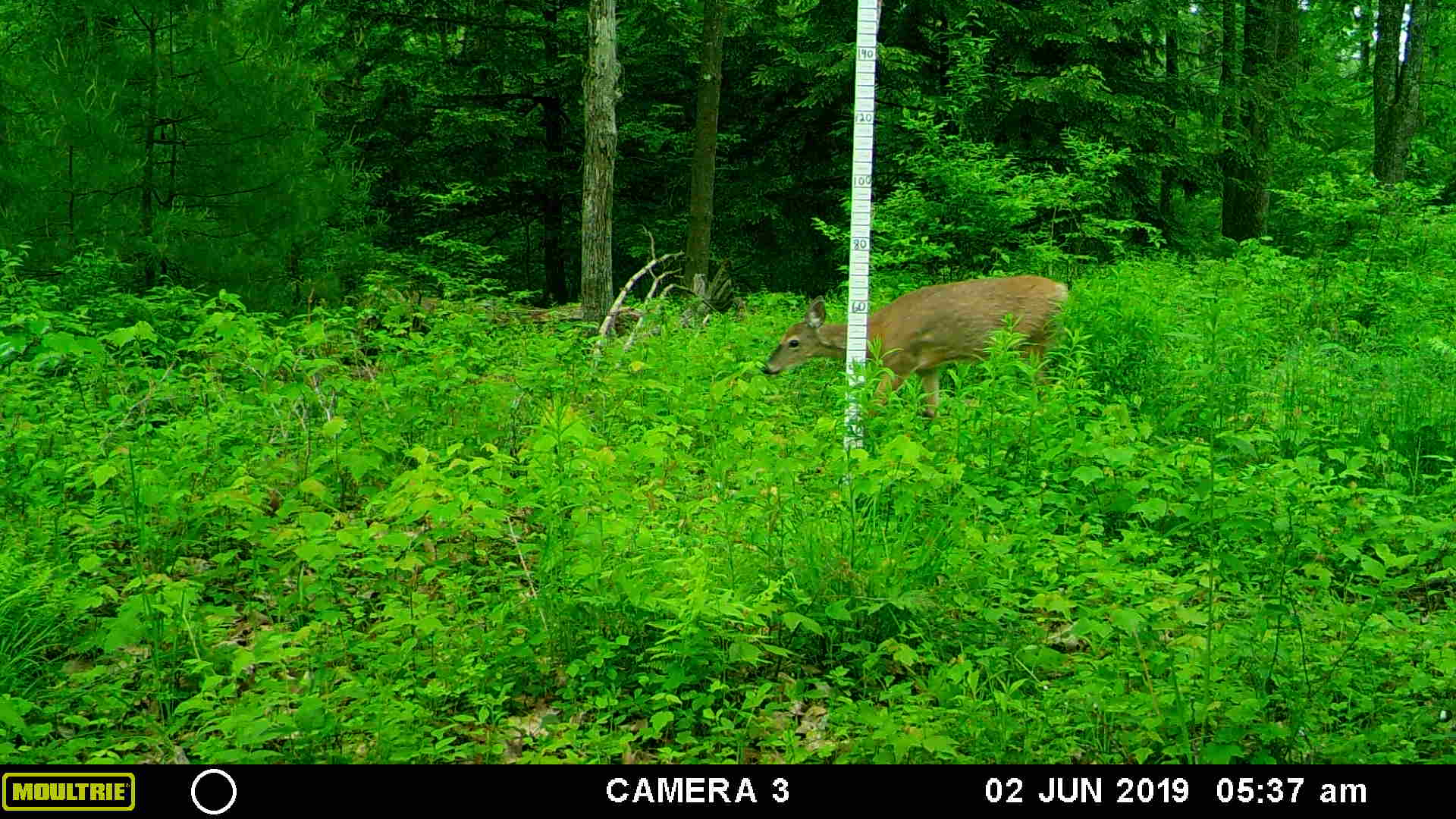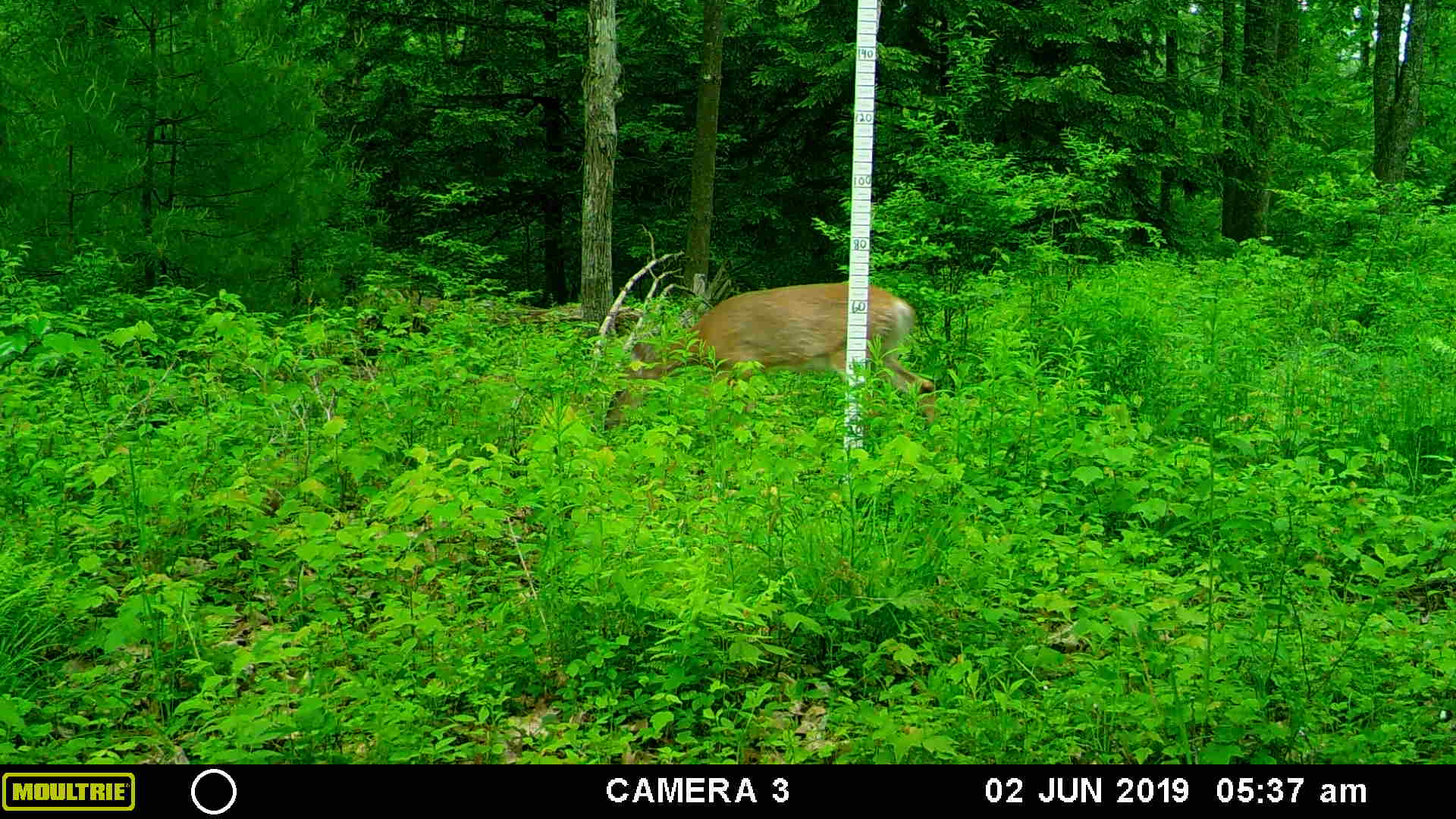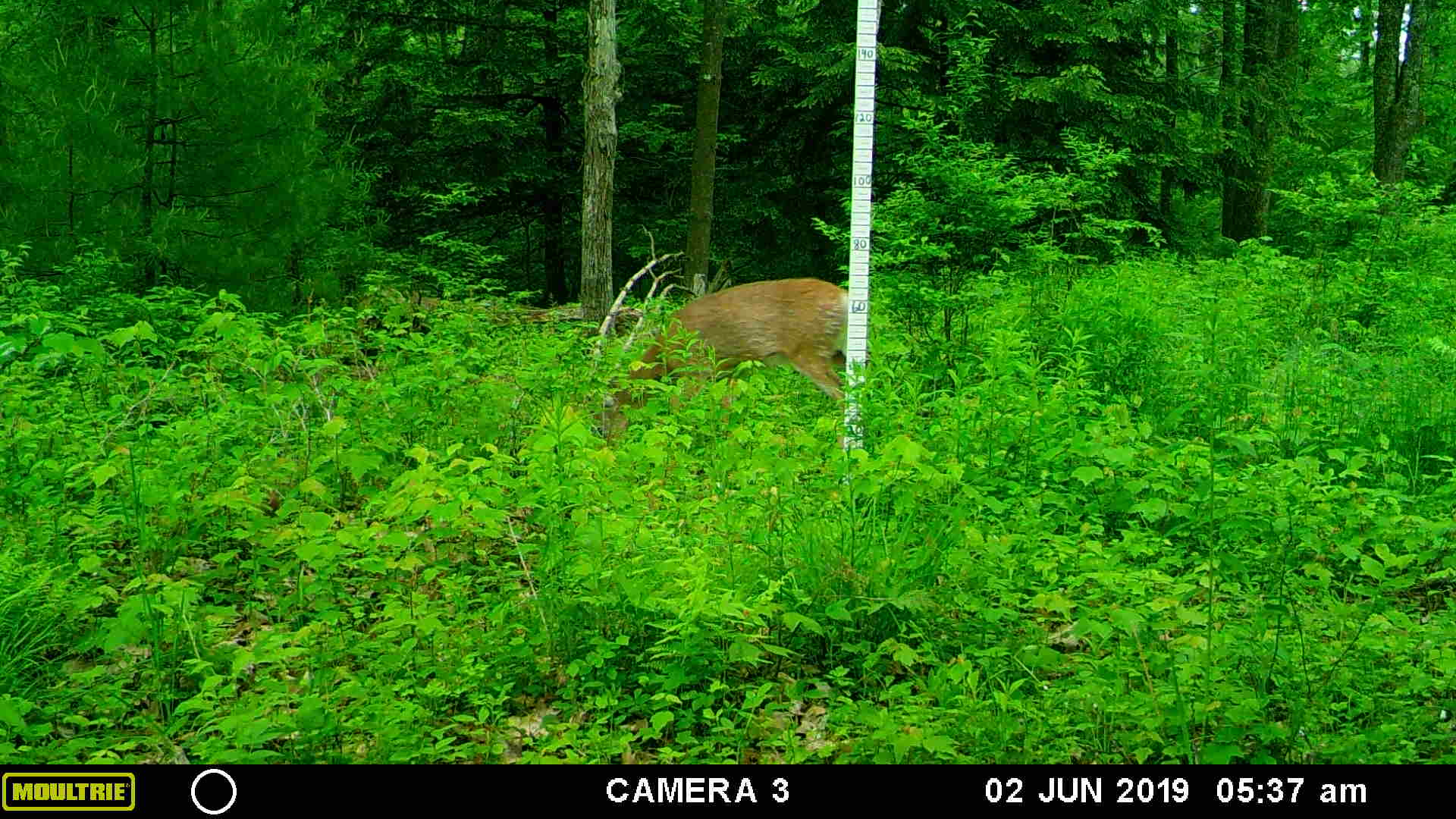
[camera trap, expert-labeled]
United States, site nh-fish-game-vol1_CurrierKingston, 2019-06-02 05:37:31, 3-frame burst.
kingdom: Animalia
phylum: Chordata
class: Mammalia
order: Artiodactyla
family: Cervidae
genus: Odocoileus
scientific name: Odocoileus virginianus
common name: white-tailed deer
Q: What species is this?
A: White-tailed deer (Odocoileus virginianus).